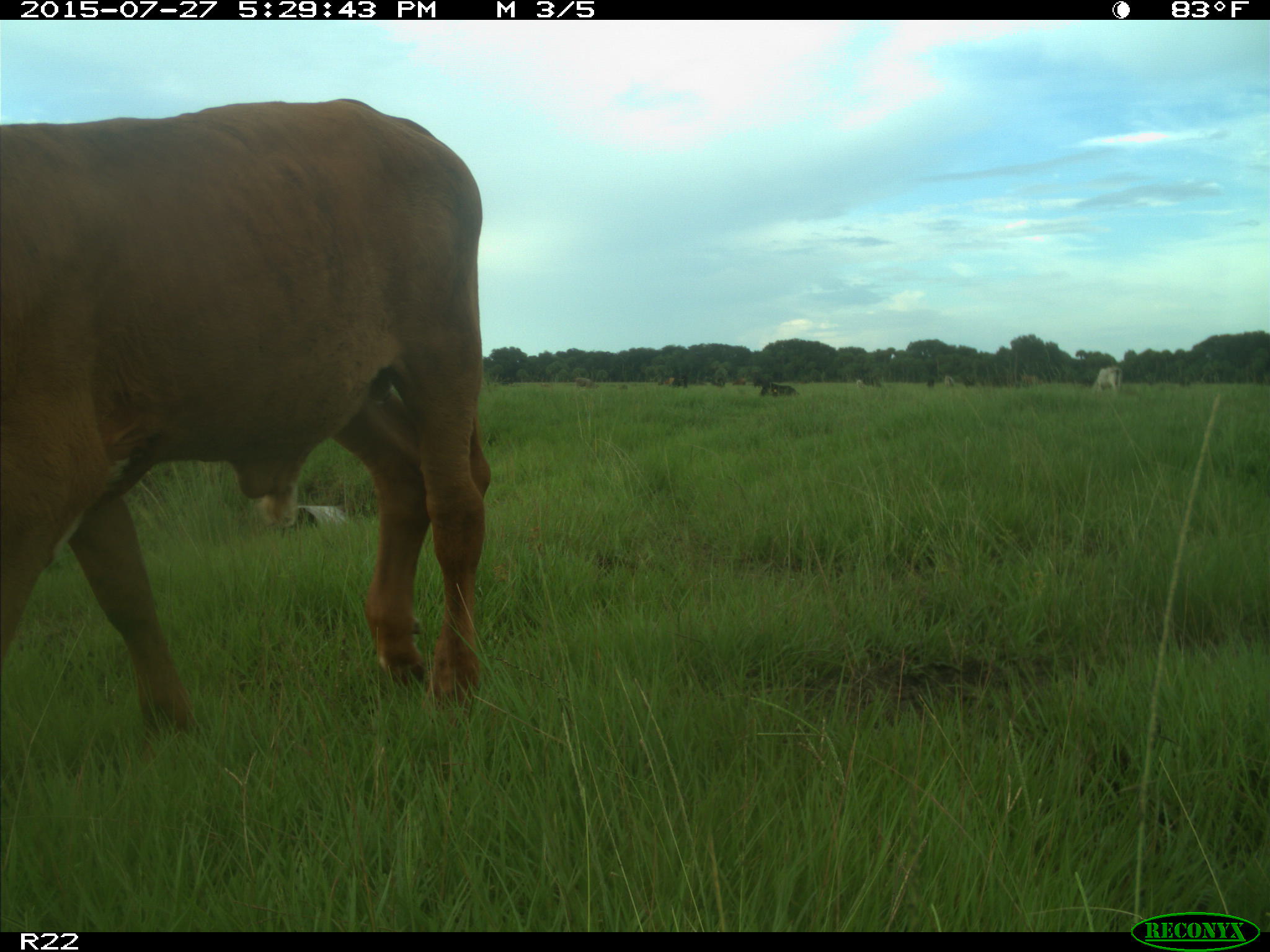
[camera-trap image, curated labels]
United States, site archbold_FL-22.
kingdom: Animalia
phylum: Chordata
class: Mammalia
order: Artiodactyla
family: Bovidae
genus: Bos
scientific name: Bos taurus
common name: domestic cow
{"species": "Bos taurus (domestic cow)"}